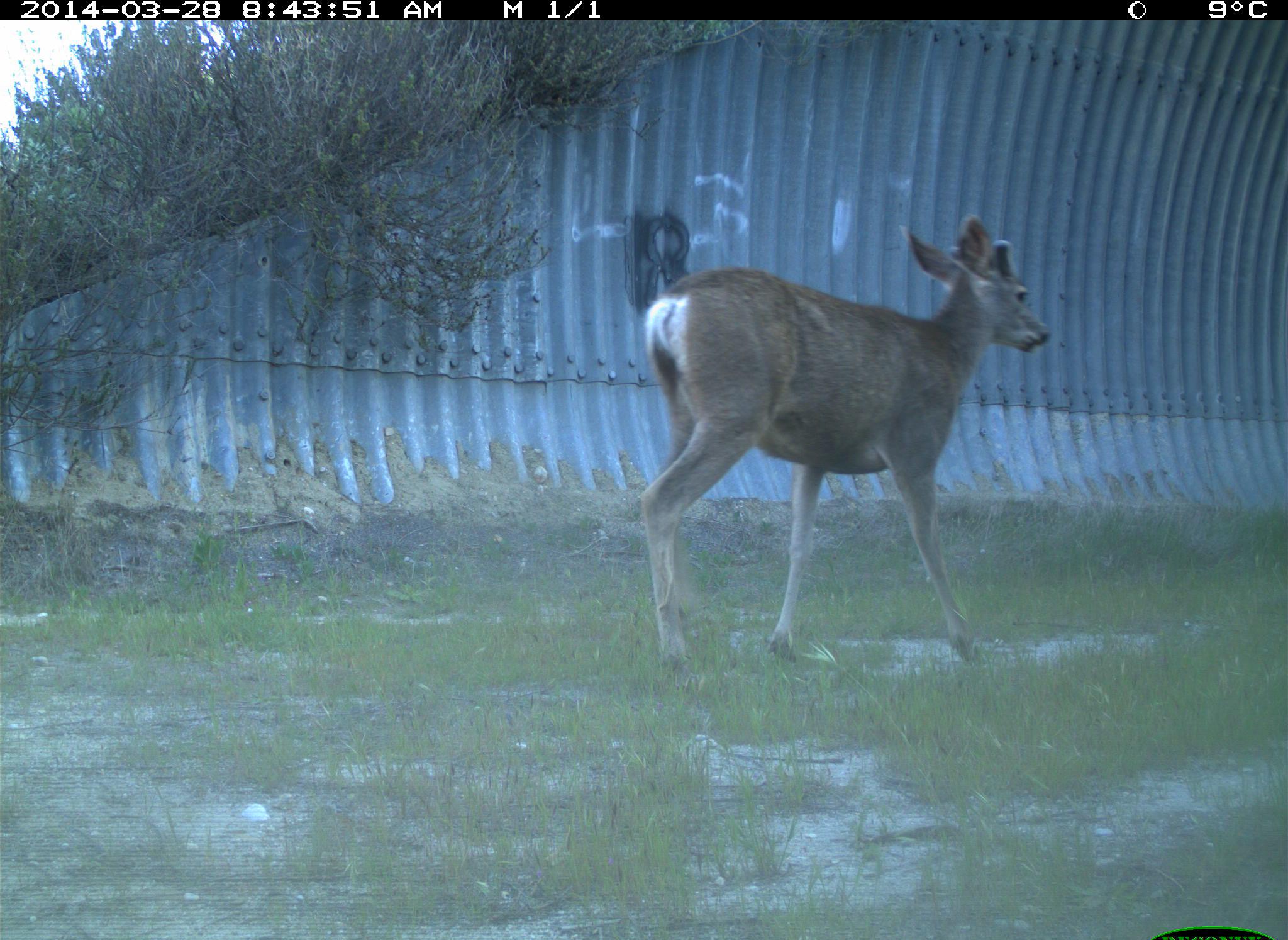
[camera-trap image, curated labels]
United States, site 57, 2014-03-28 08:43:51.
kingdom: Animalia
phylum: Chordata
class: Mammalia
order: Artiodactyla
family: Cervidae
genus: Odocoileus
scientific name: Odocoileus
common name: deer